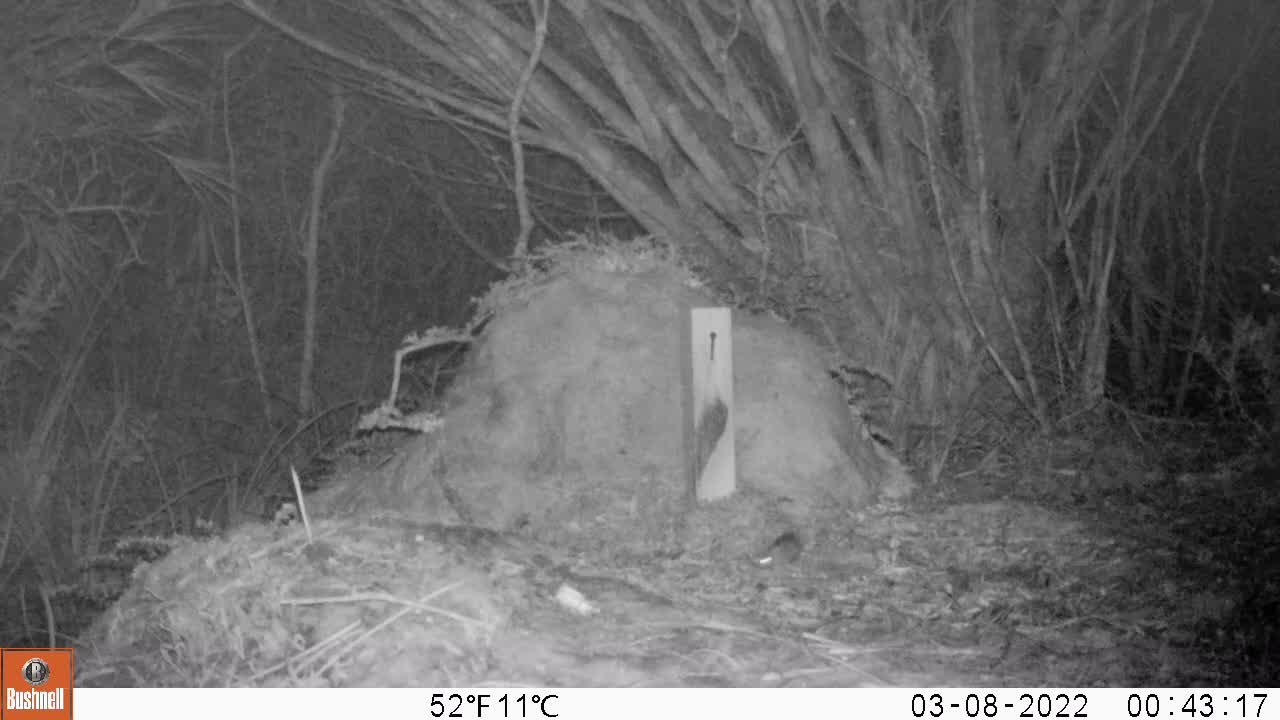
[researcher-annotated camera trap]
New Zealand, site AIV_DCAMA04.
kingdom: Animalia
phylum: Chordata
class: Mammalia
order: Rodentia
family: Muridae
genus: Mus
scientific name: Mus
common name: mouse